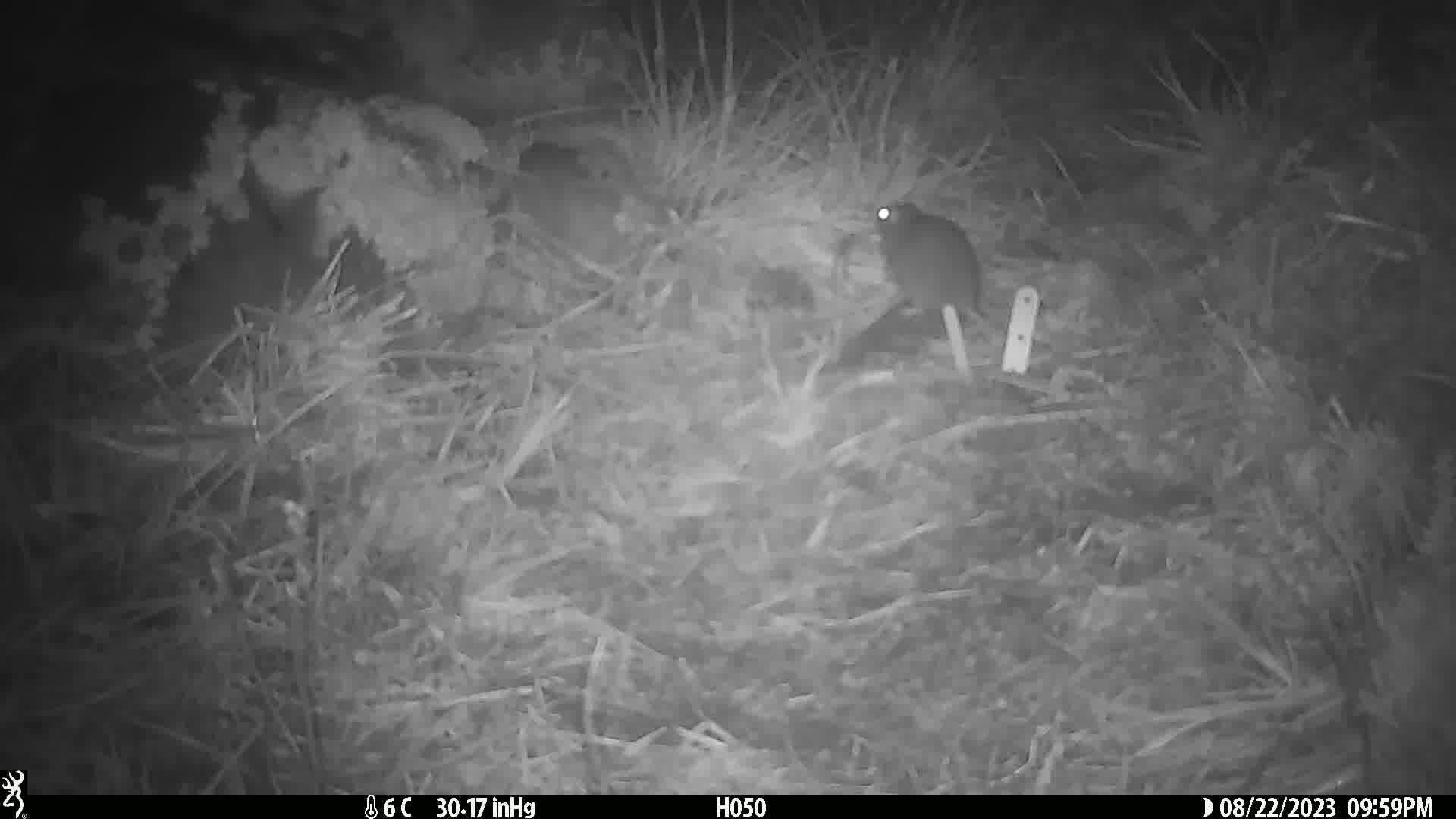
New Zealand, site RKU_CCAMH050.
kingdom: Animalia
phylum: Chordata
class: Mammalia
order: Rodentia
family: Muridae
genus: Rattus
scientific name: Rattus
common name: rat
Rat (Rattus).